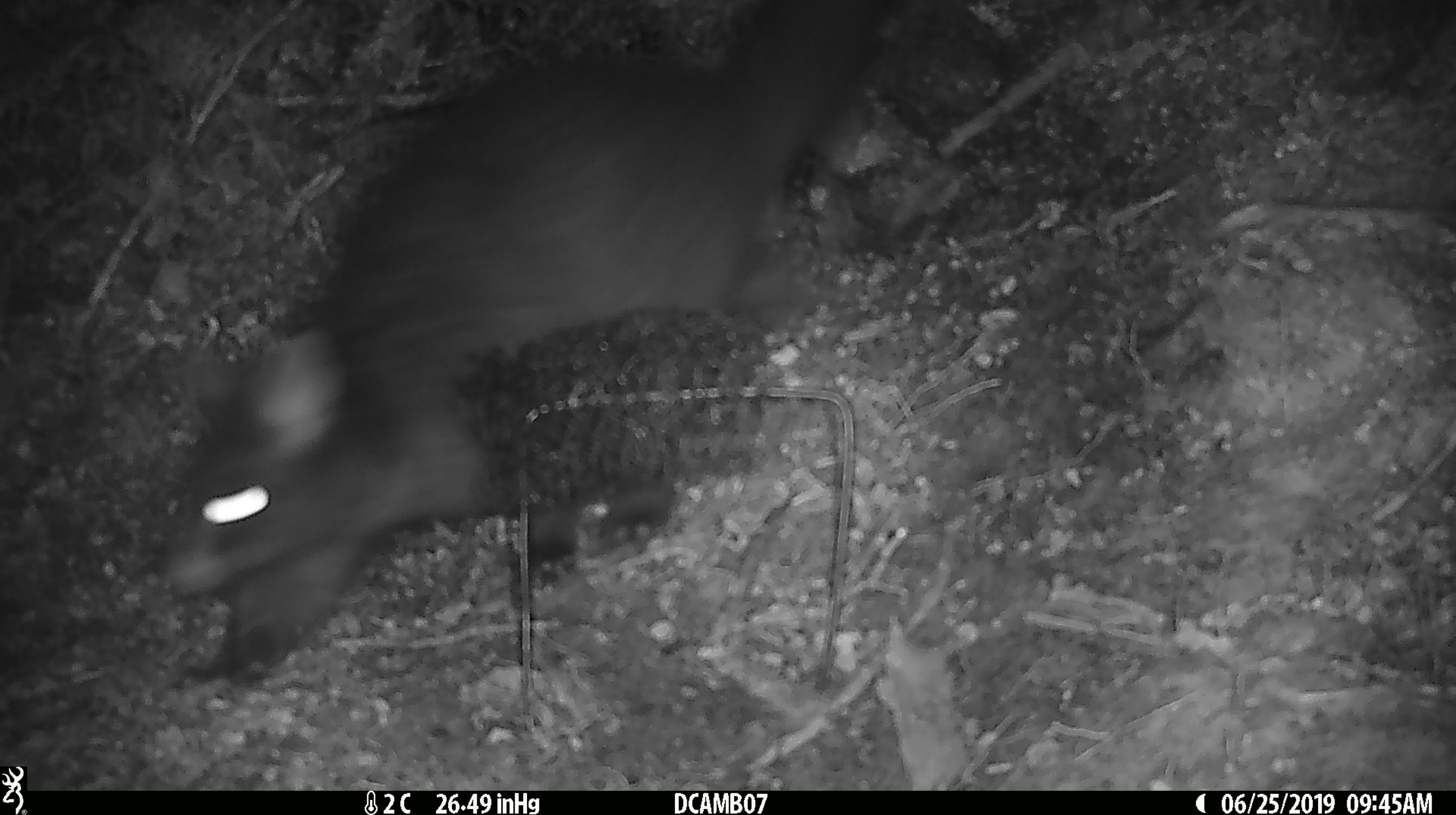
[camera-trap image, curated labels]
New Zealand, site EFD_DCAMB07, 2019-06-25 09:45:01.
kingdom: Animalia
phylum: Chordata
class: Mammalia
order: Diprotodontia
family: Phalangeridae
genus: Trichosurus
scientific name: Trichosurus vulpecula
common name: common brushtail possum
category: possum